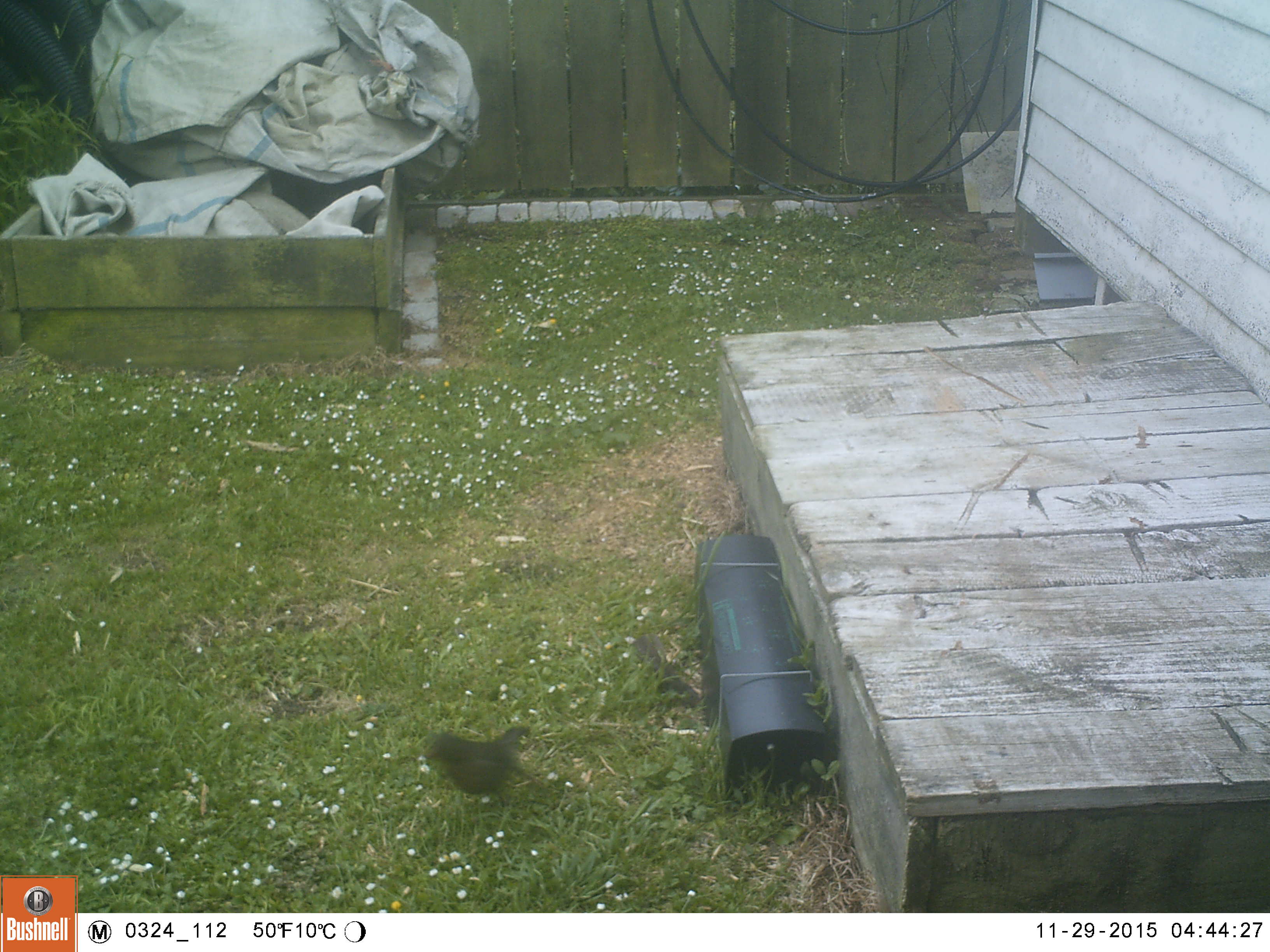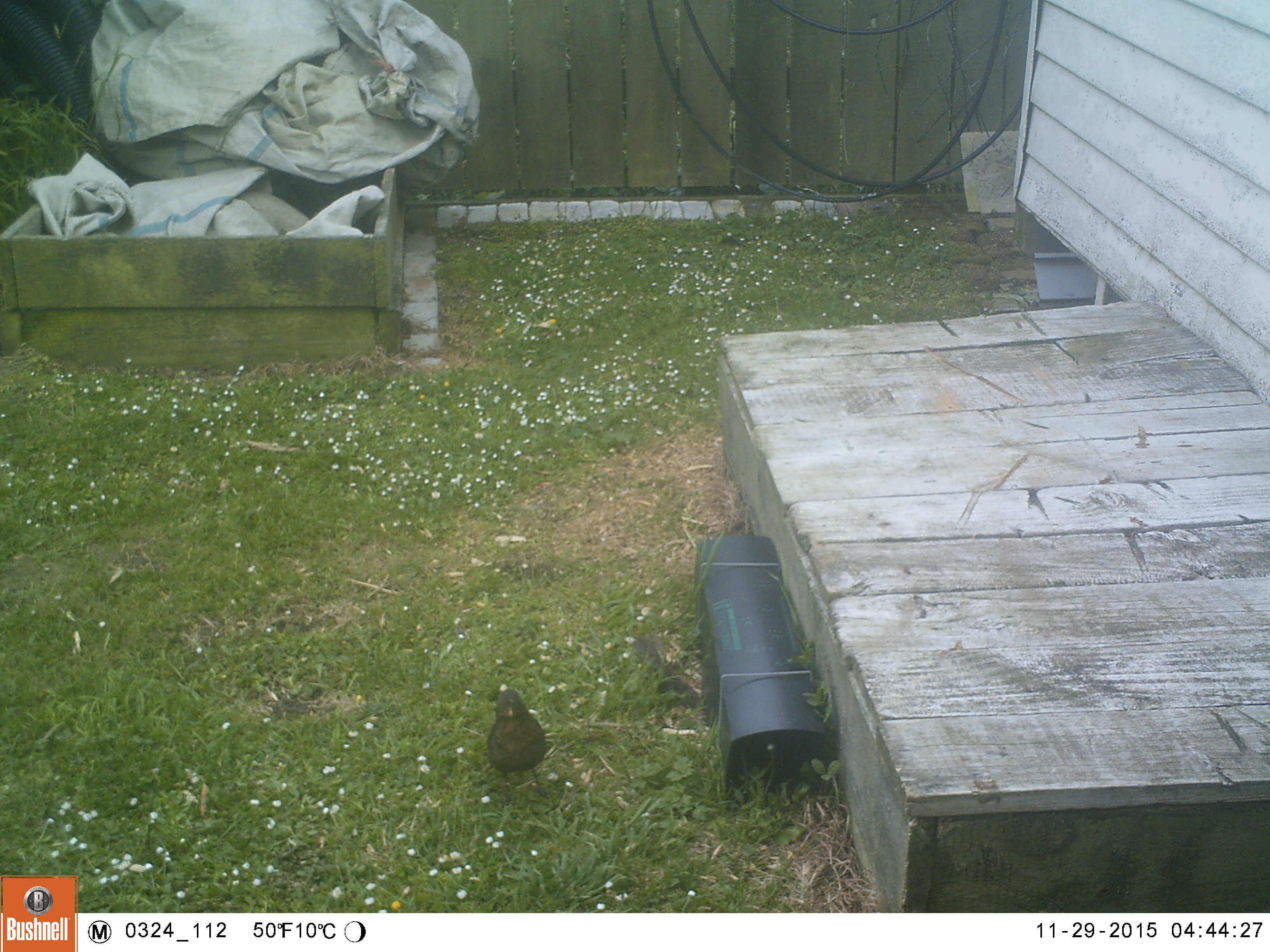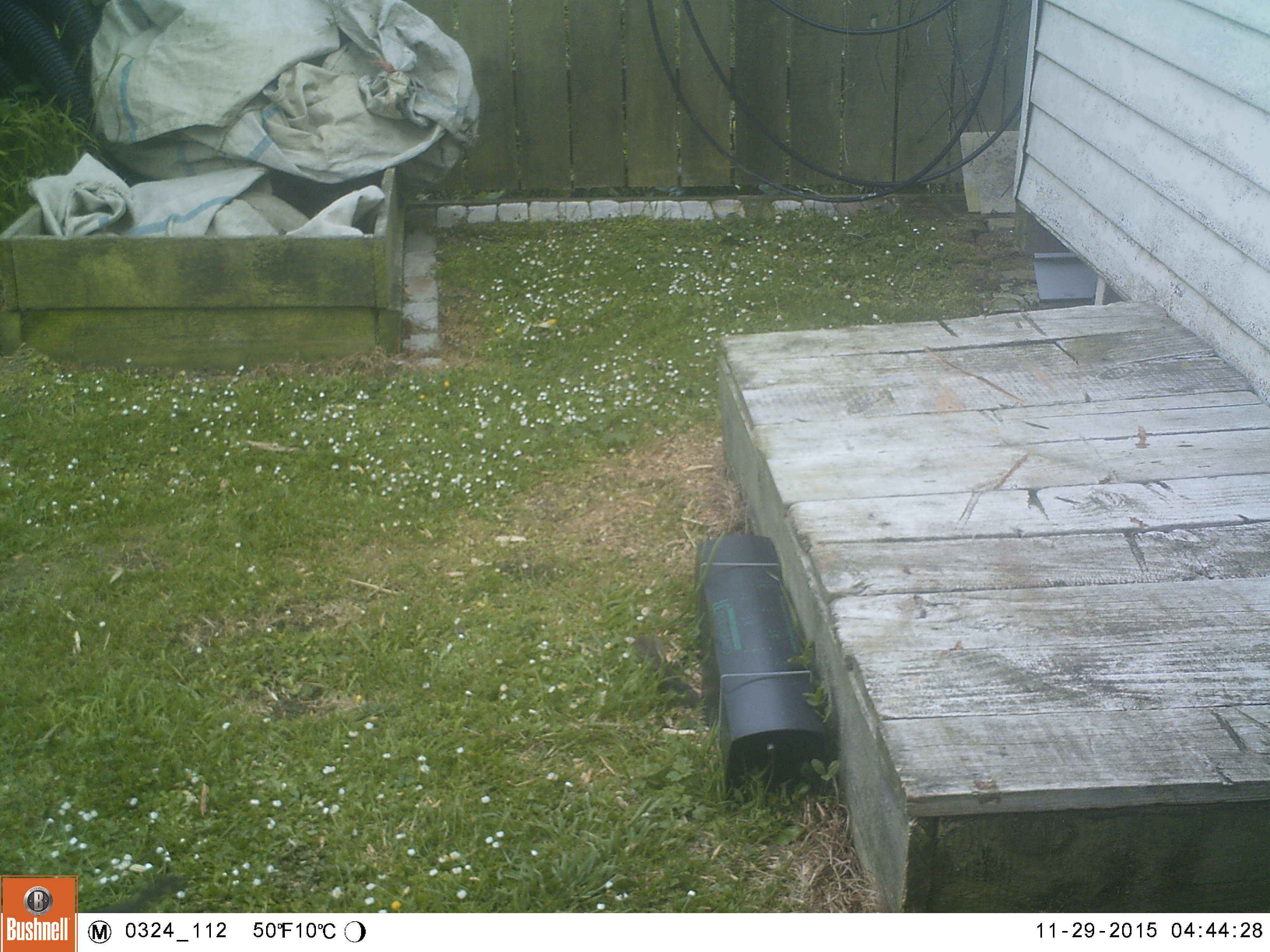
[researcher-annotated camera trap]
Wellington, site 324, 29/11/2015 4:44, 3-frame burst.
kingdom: Animalia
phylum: Chordata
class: Aves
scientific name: Aves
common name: bird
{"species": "bird (Aves)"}